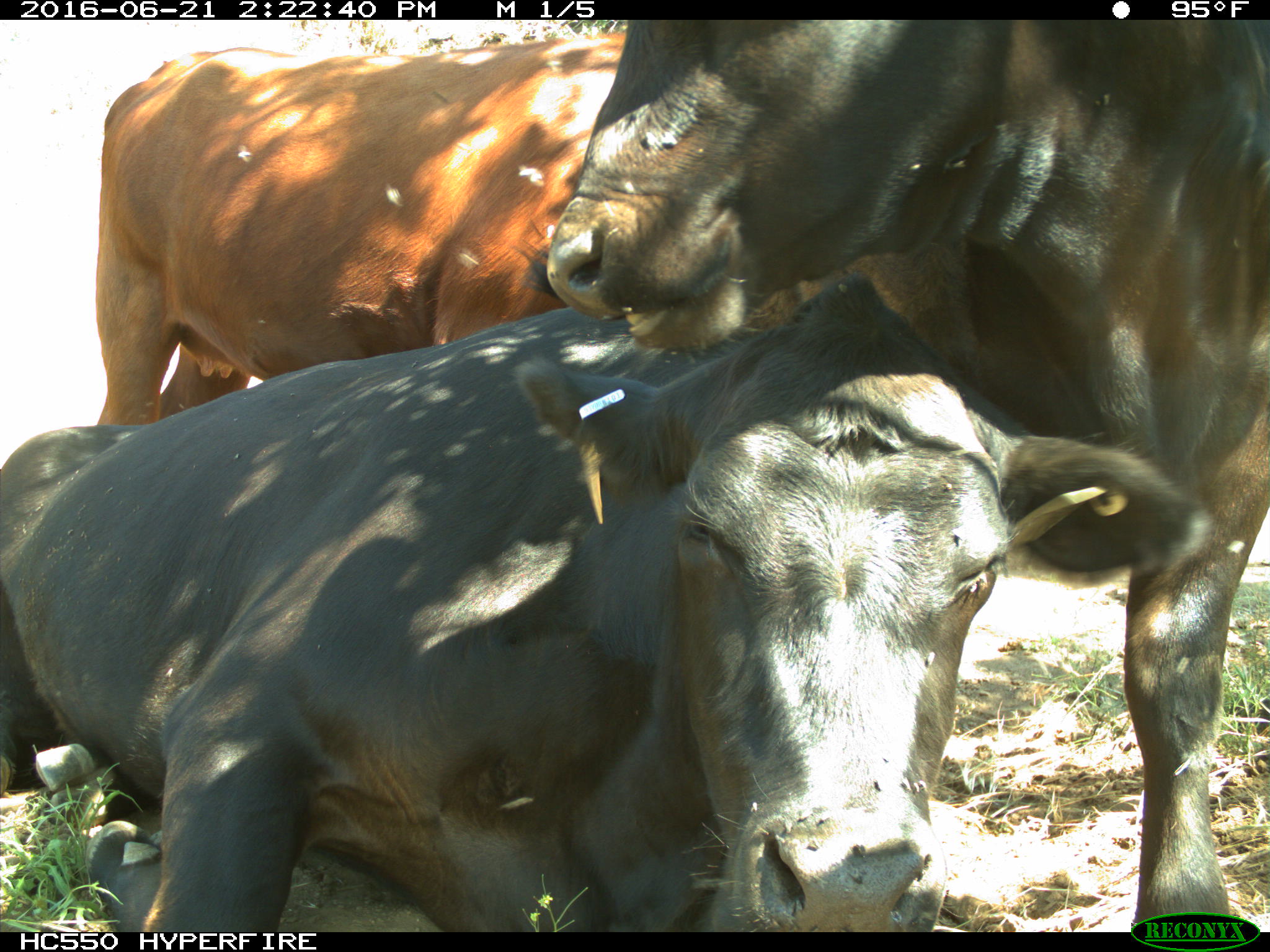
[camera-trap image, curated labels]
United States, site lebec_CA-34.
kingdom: Animalia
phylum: Chordata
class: Mammalia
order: Artiodactyla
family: Bovidae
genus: Bos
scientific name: Bos taurus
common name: domestic cow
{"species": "Bos taurus (domestic cow)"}